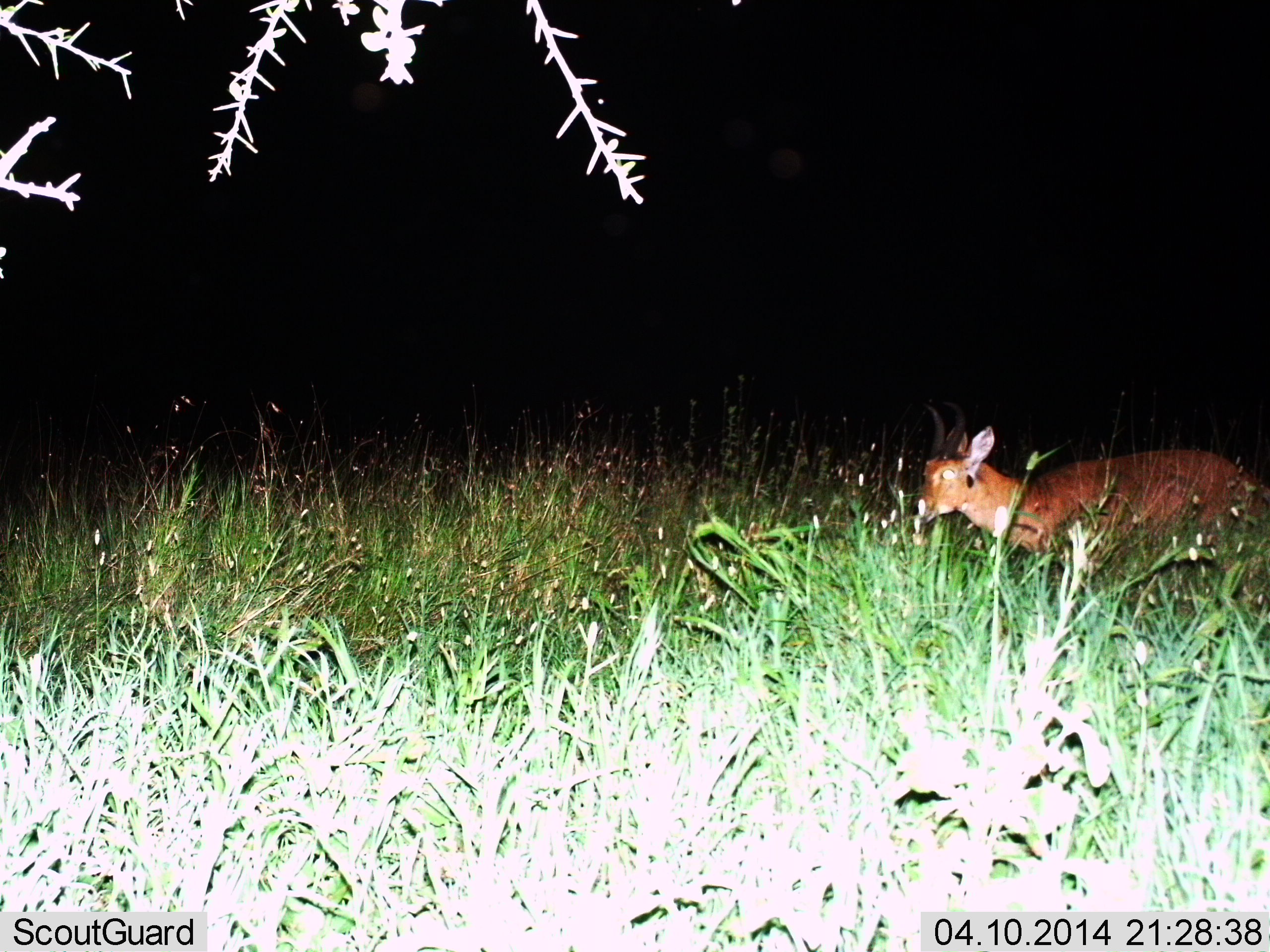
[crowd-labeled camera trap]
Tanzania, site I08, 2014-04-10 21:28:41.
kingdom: Animalia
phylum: Chordata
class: Mammalia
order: Artiodactyla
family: Bovidae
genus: Redunca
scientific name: Redunca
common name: reedbuck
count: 1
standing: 20%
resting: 0%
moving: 70%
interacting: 0%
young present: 0%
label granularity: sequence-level